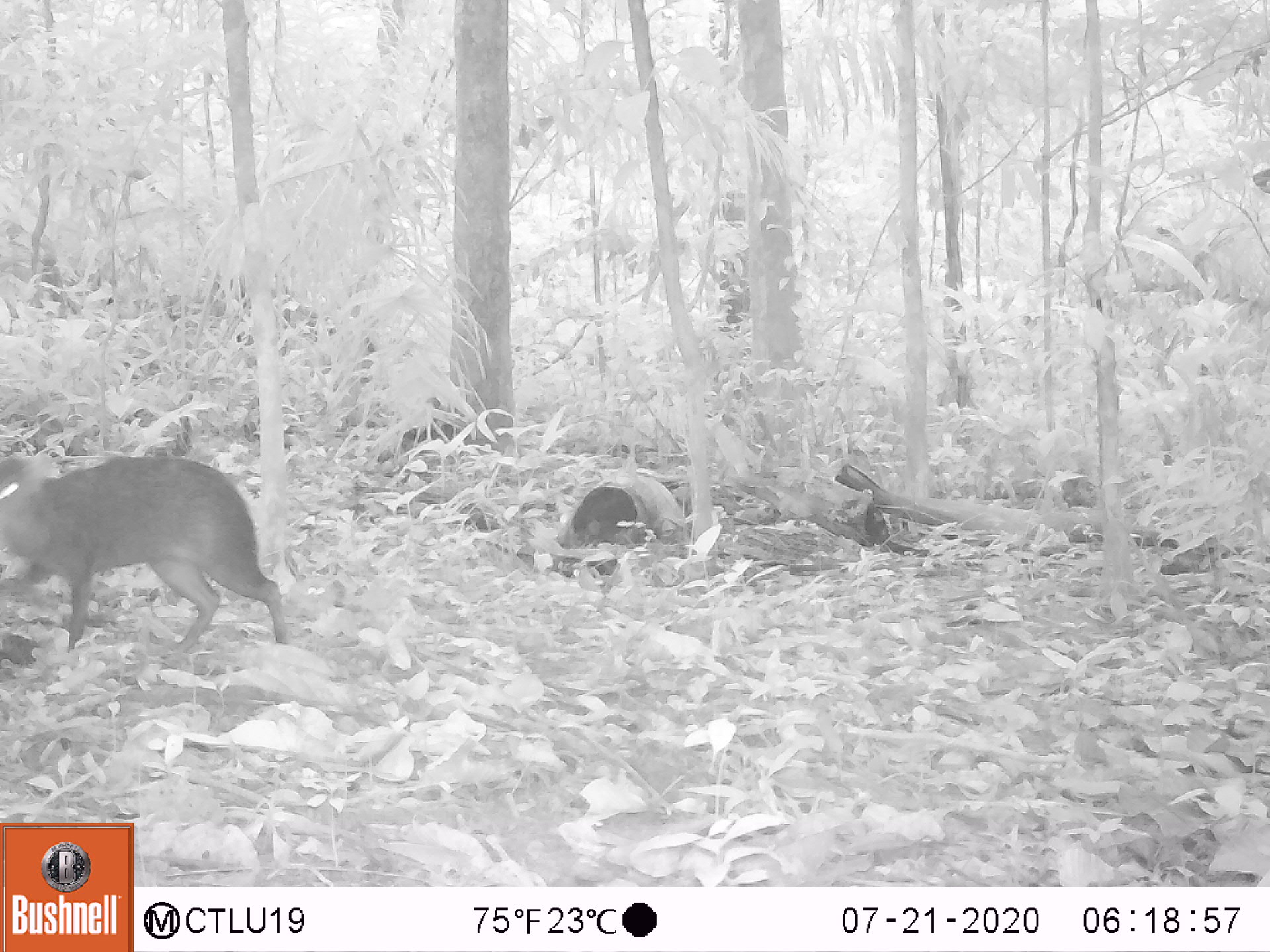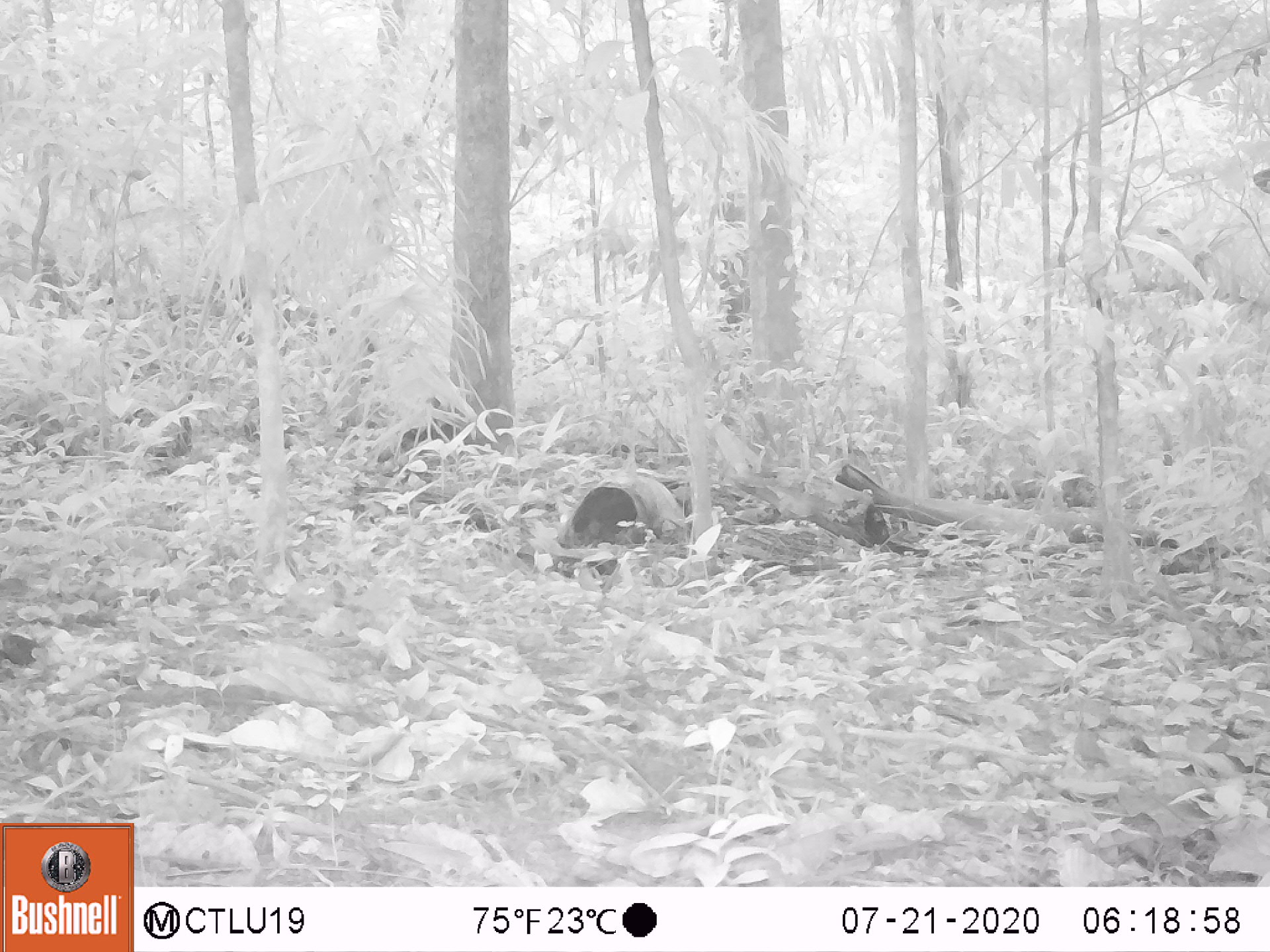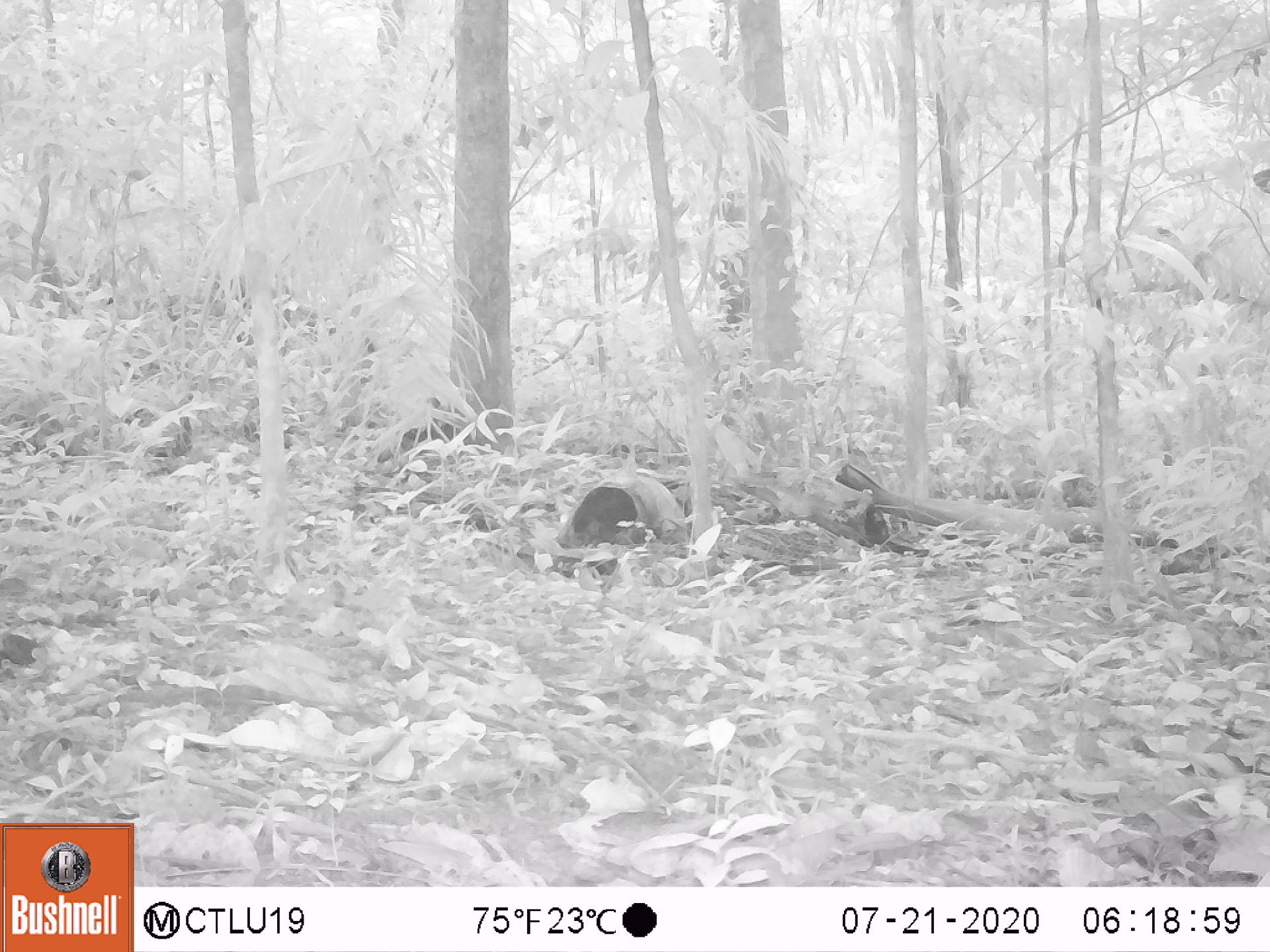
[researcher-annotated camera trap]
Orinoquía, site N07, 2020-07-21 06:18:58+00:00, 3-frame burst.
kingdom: Animalia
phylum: Chordata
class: Mammalia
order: Rodentia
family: Dasyproctidae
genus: Dasyprocta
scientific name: Dasyprocta fuliginosa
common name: black agouti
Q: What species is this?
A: Black agouti (Dasyprocta fuliginosa).